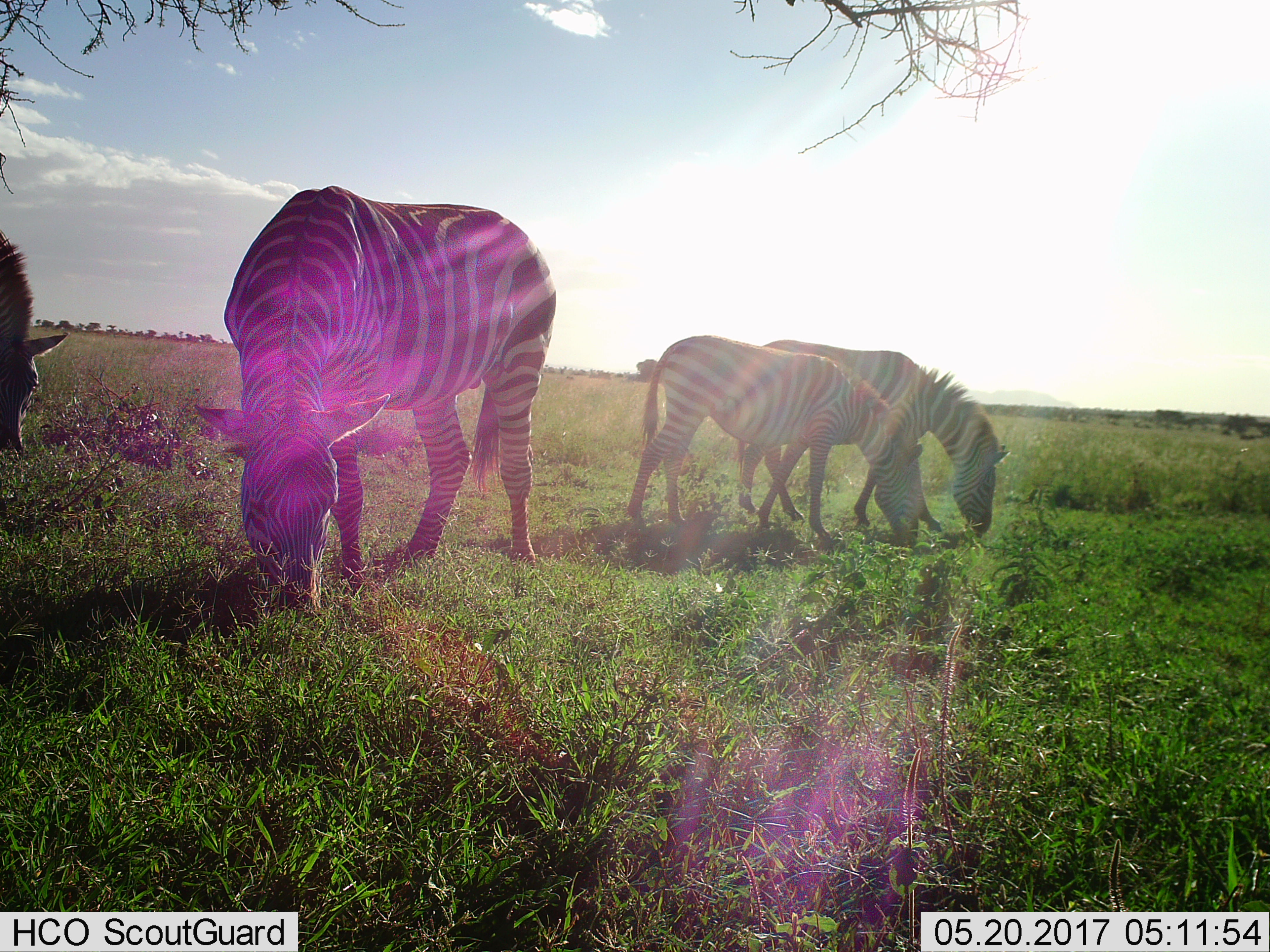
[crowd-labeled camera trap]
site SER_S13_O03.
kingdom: Animalia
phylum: Chordata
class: Mammalia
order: Perissodactyla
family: Equidae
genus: Equus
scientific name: Equus quagga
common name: plains zebra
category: zebraplains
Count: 4.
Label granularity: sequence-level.